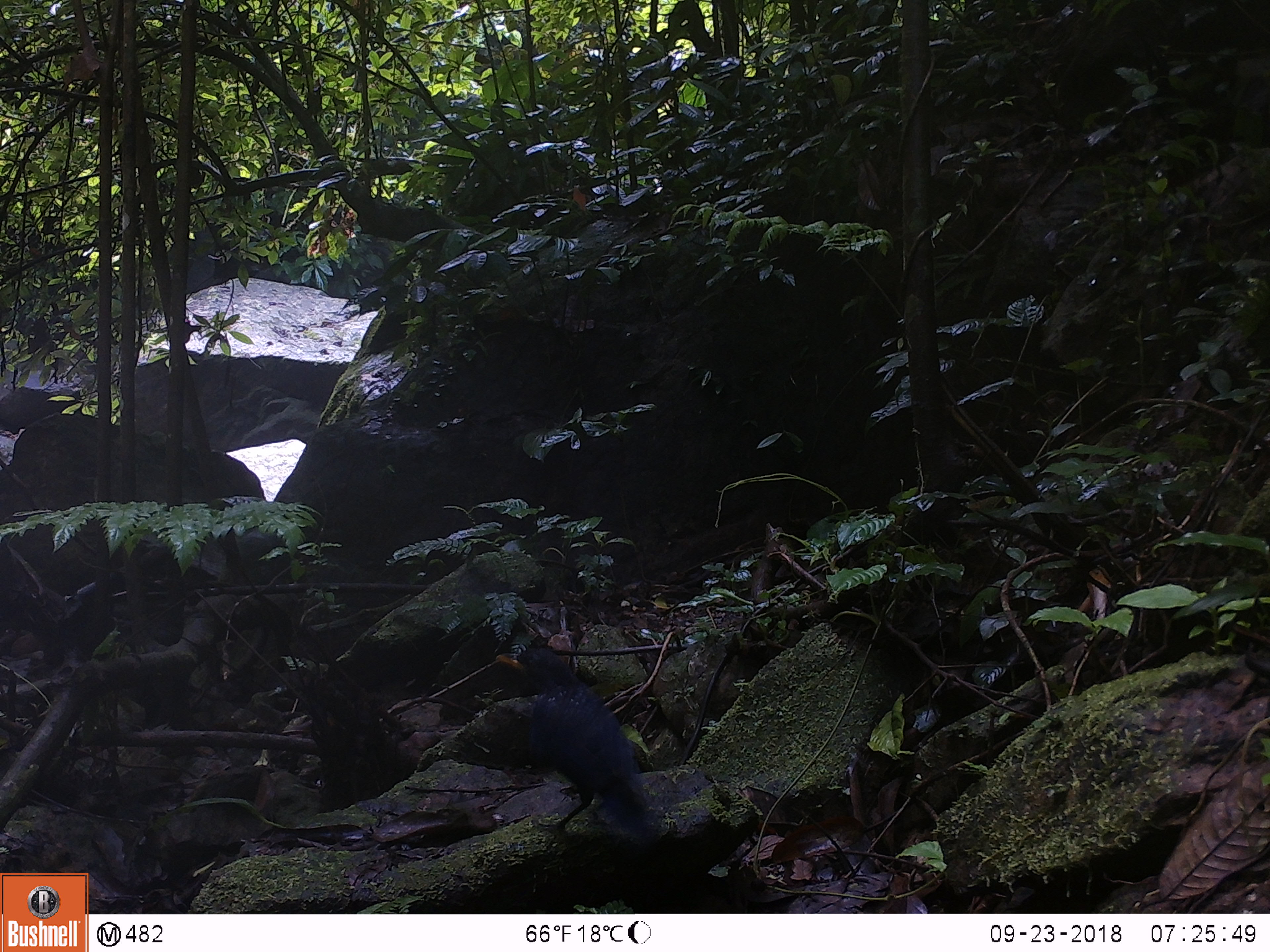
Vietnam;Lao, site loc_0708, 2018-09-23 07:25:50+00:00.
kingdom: Animalia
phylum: Chordata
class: Aves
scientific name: Aves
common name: bird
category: unidentified bird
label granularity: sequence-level